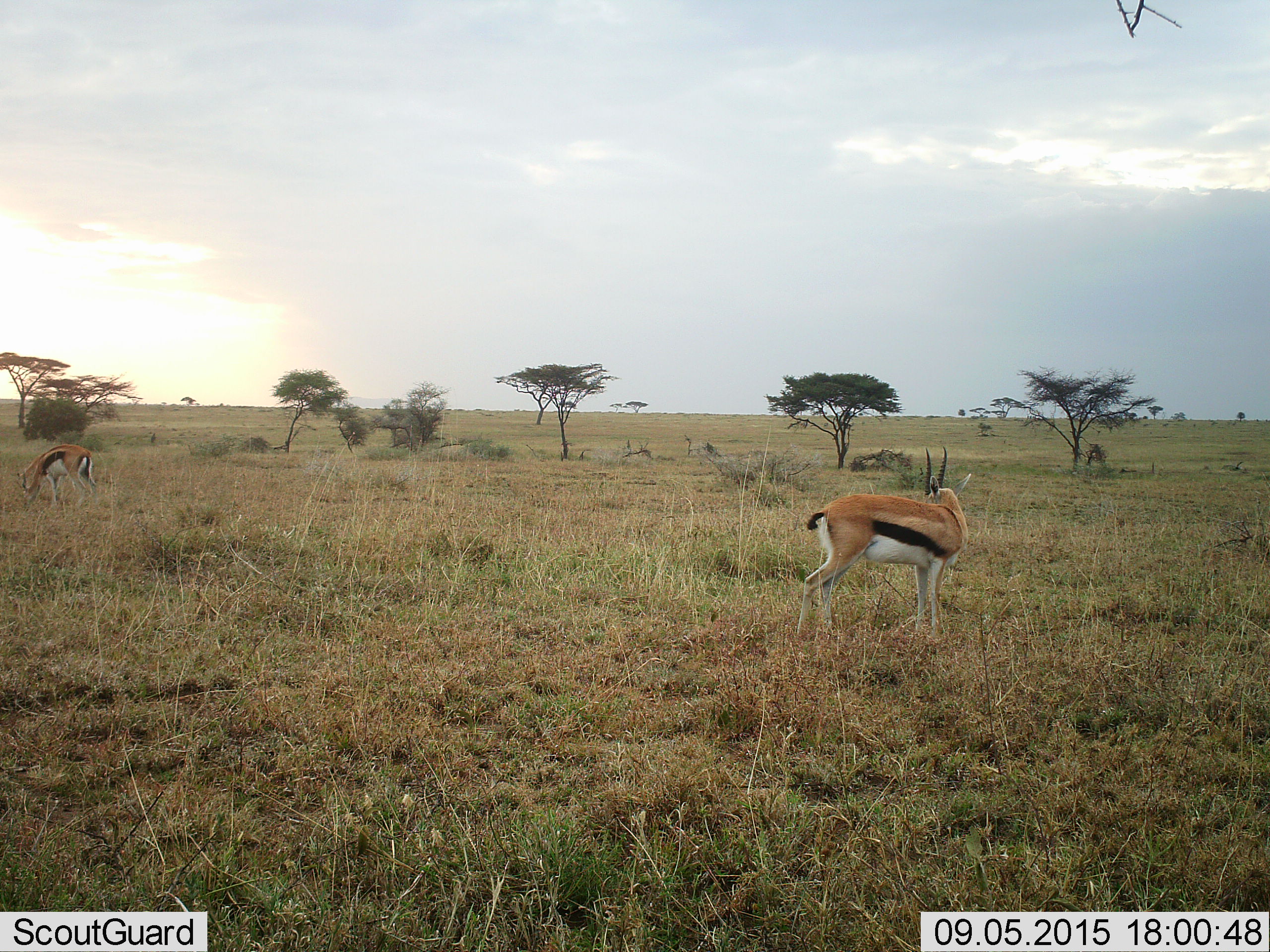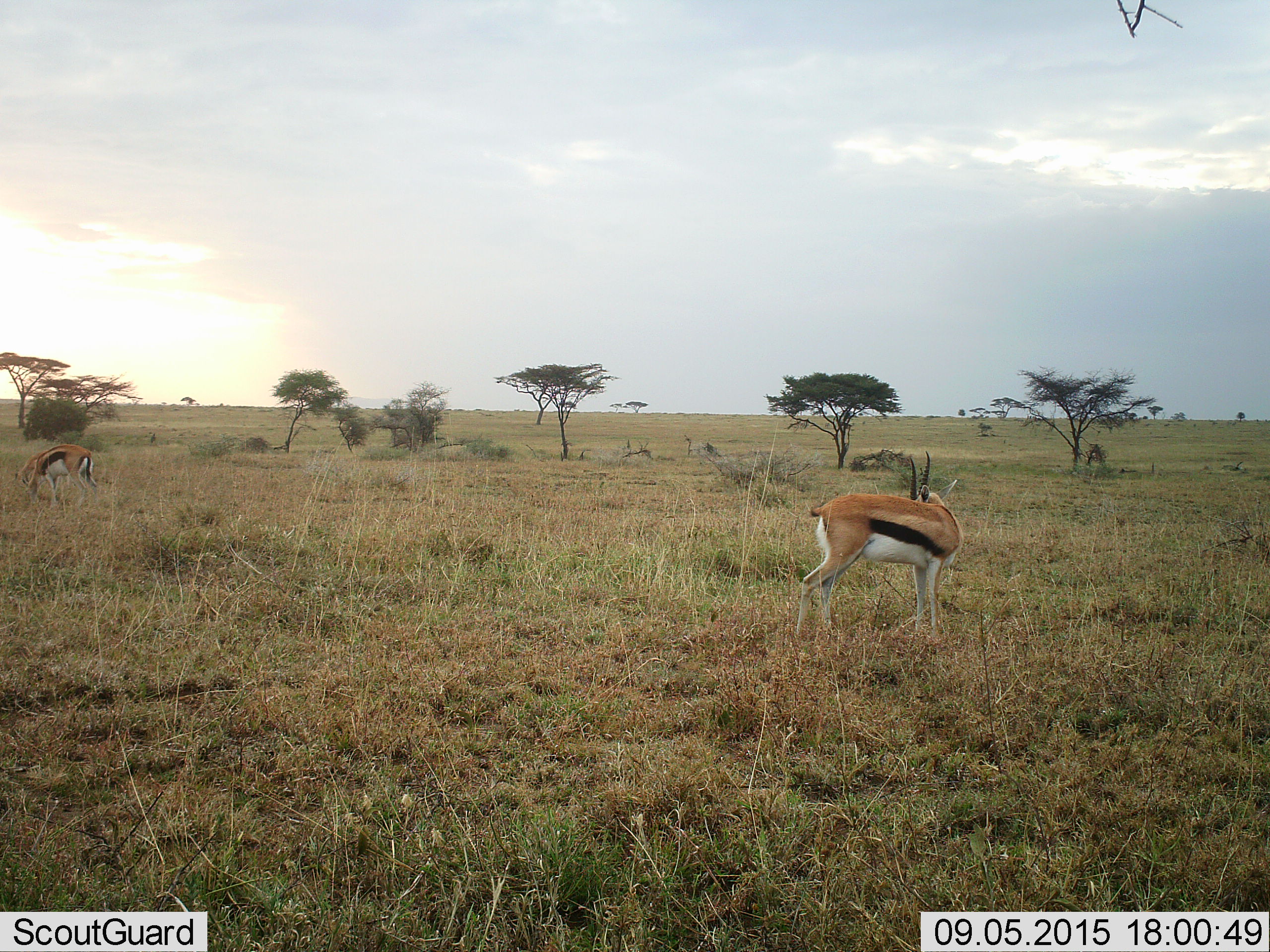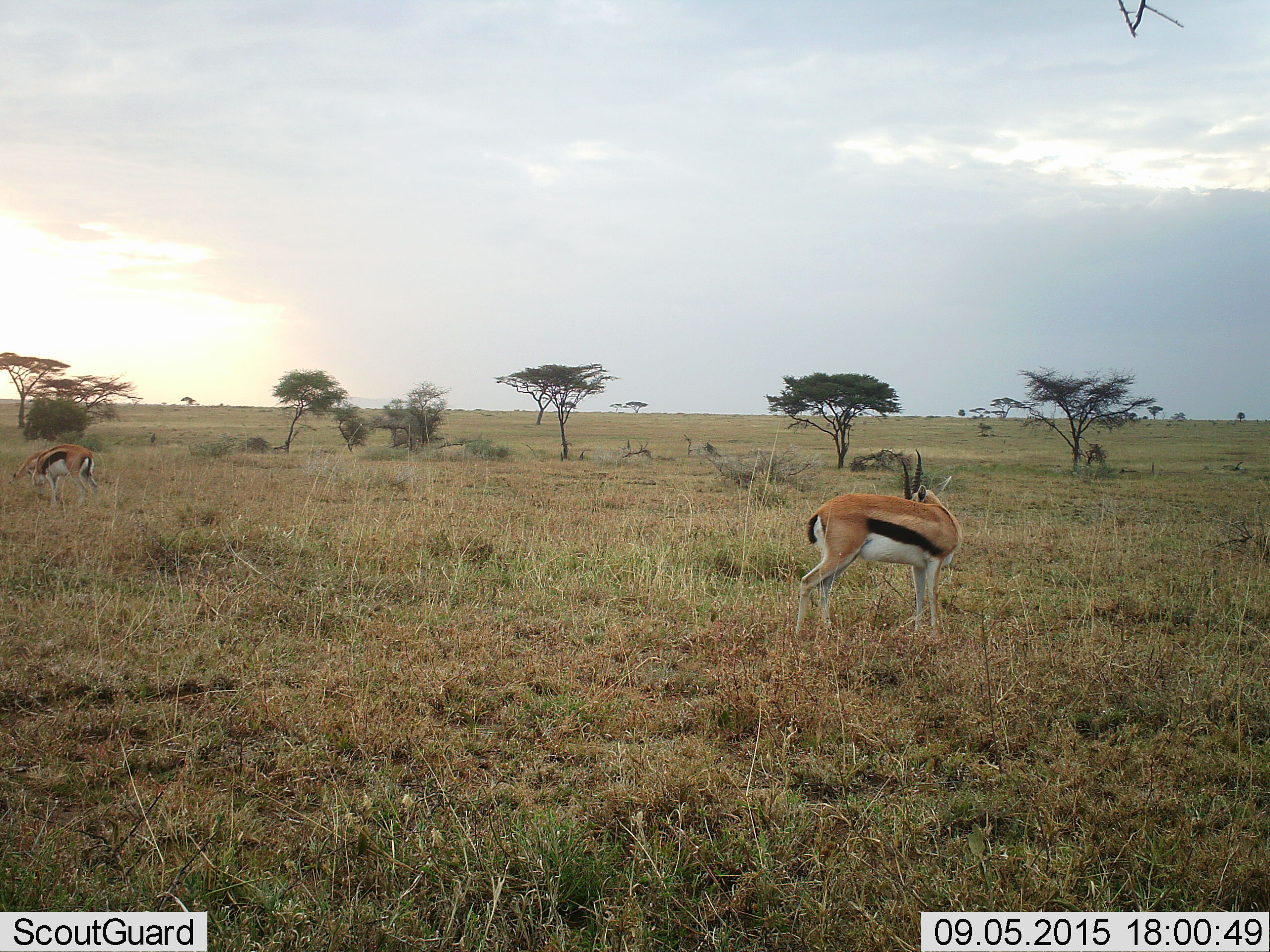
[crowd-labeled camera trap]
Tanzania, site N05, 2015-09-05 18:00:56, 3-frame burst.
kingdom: Animalia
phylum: Chordata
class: Mammalia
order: Artiodactyla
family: Bovidae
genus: Eudorcas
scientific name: Eudorcas thomsonii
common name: thomson's gazelle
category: gazellethomsons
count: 2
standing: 100%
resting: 0%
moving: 0%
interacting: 0%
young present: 0%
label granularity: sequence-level